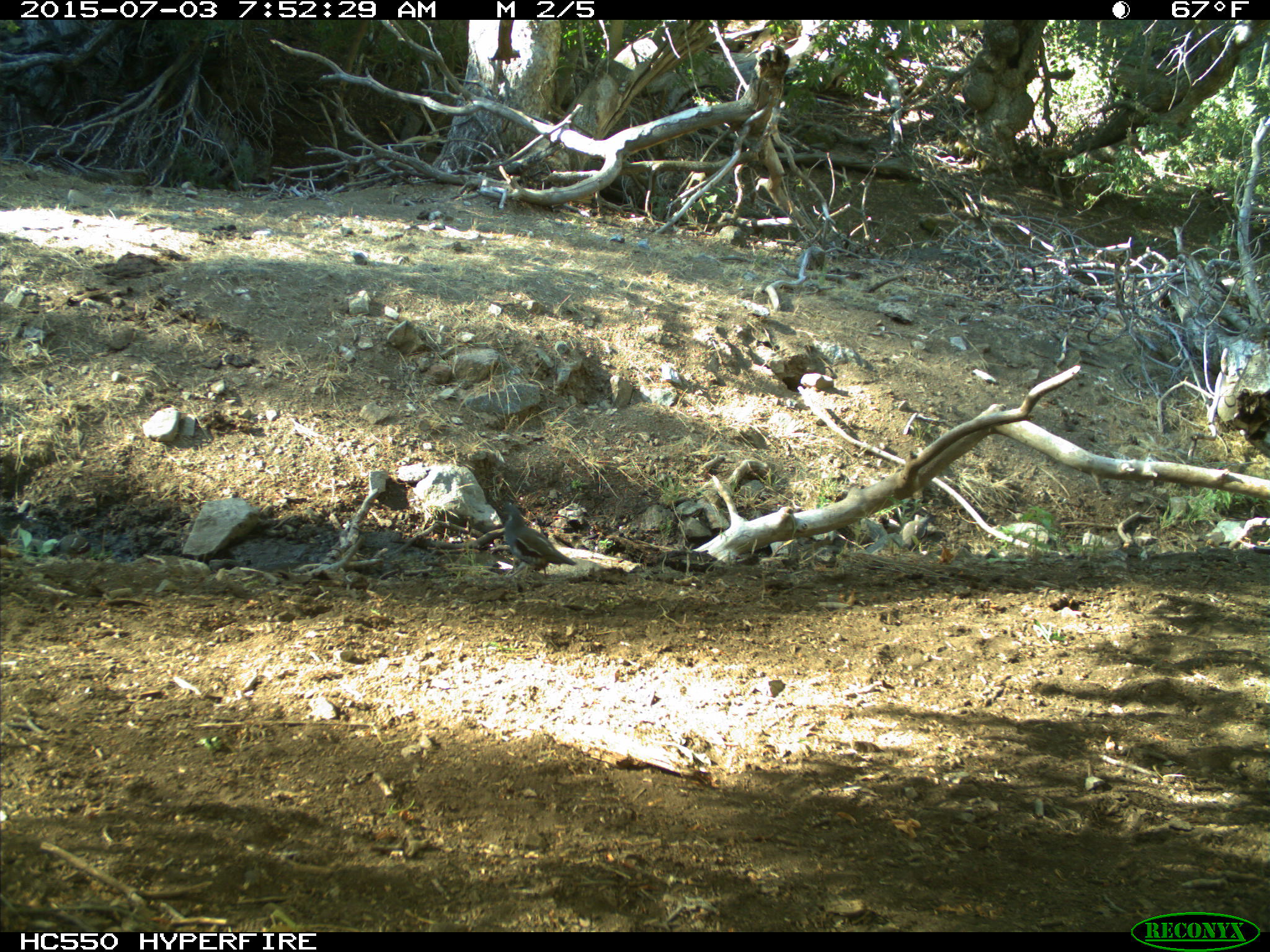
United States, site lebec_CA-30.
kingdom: Animalia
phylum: Chordata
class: Aves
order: Galliformes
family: Odontophoridae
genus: Callipepla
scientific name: Callipepla californica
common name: california quail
Callipepla californica (california quail).